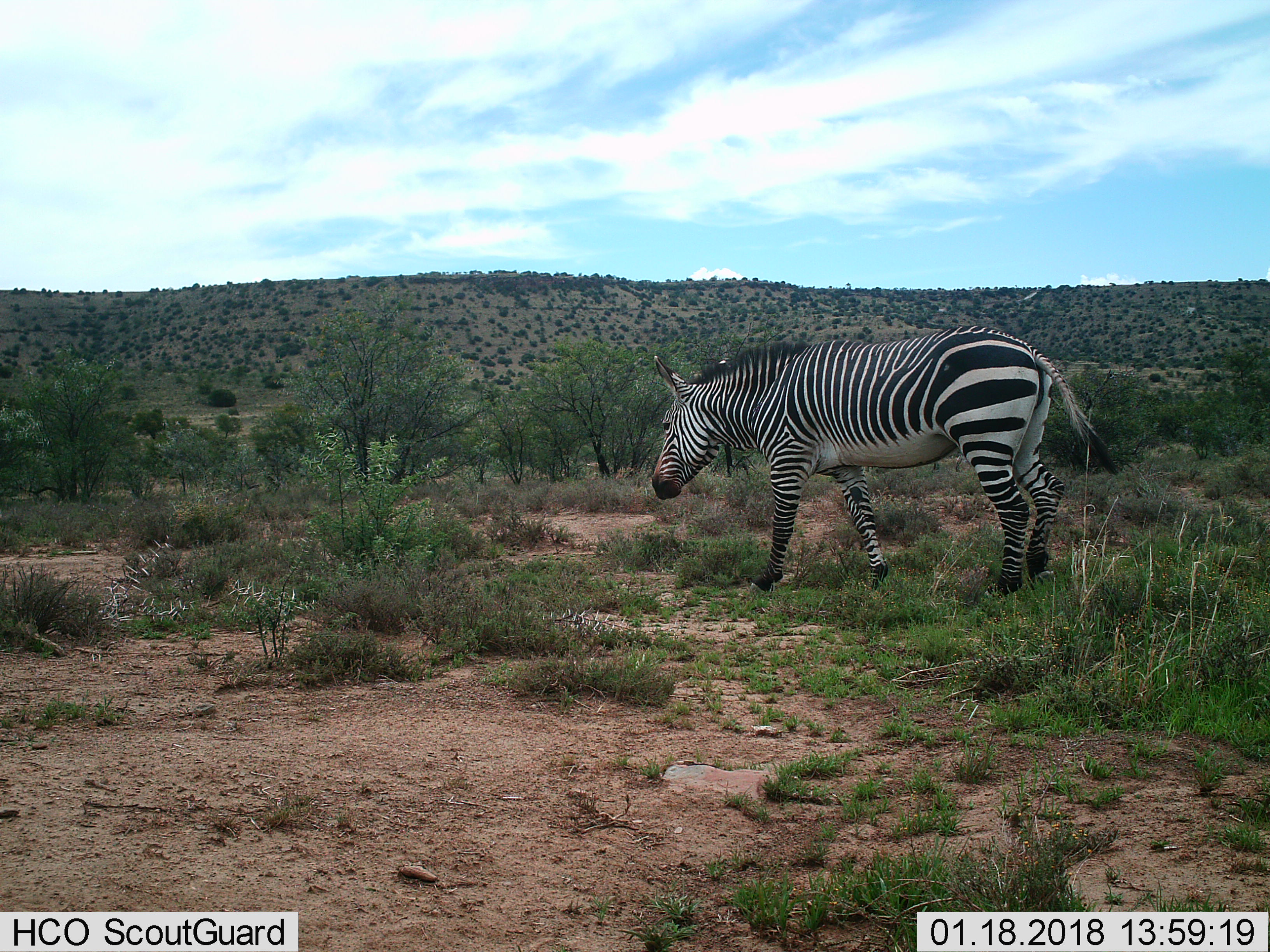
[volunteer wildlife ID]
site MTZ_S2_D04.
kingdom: Animalia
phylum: Chordata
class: Mammalia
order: Perissodactyla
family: Equidae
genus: Equus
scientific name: Equus zebra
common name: mountain zebra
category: zebramountain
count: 1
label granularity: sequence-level